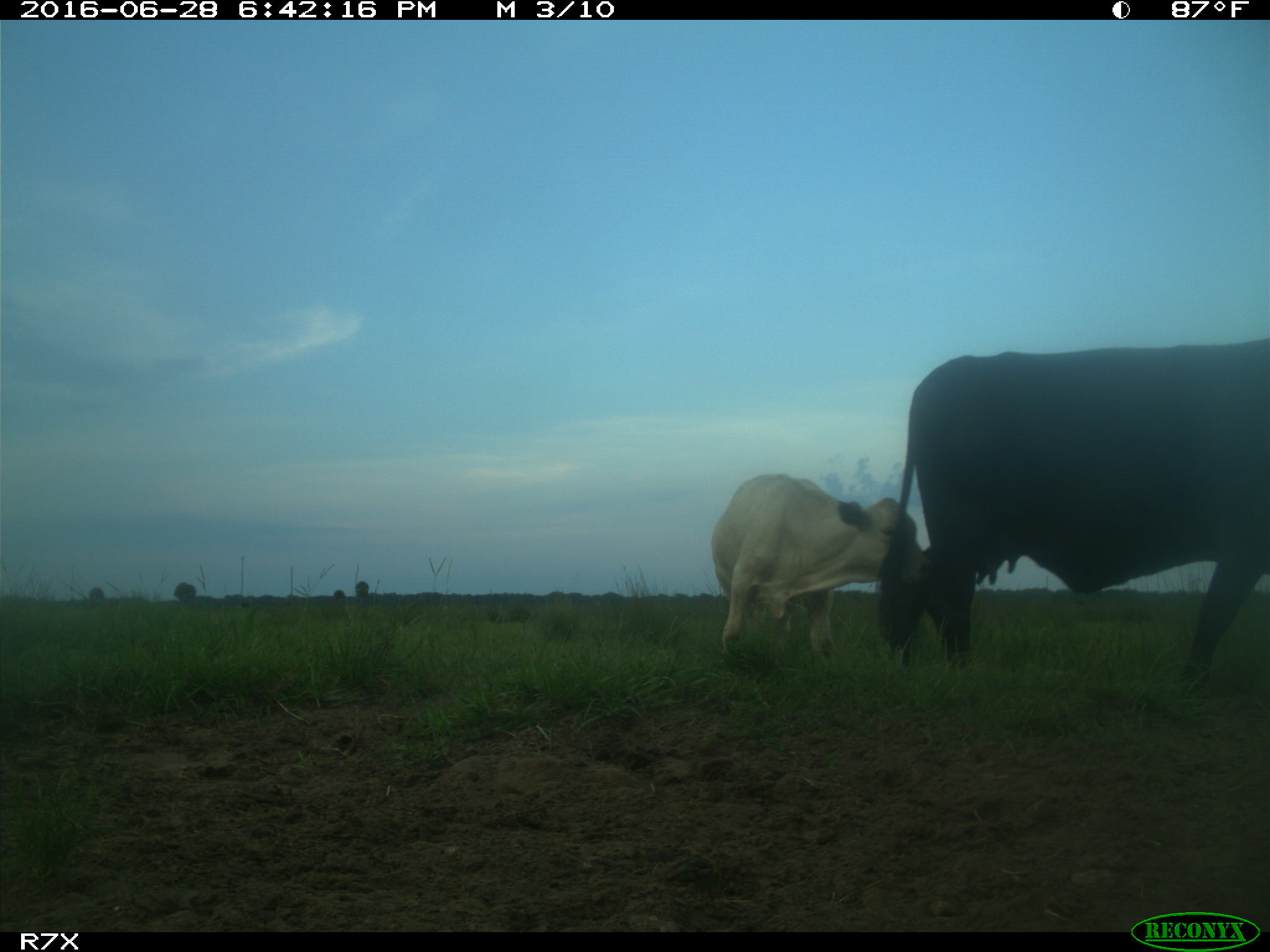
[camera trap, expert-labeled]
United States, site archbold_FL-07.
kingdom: Animalia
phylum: Chordata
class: Mammalia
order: Artiodactyla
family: Bovidae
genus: Bos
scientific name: Bos taurus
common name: domestic cow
Bos taurus (domestic cow).